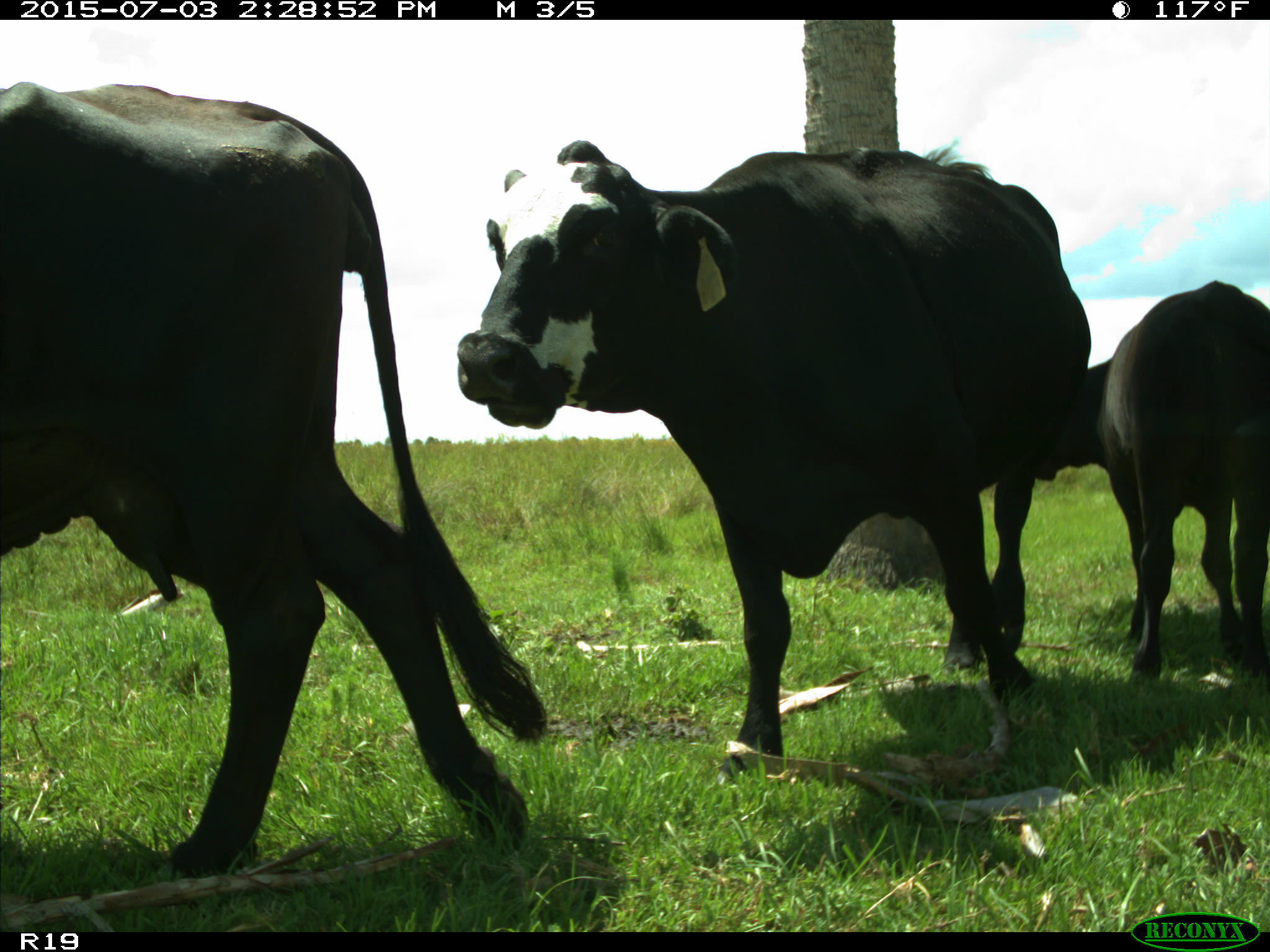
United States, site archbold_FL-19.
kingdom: Animalia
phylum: Chordata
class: Mammalia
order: Artiodactyla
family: Bovidae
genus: Bos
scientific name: Bos taurus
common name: domestic cow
Bos taurus (domestic cow).